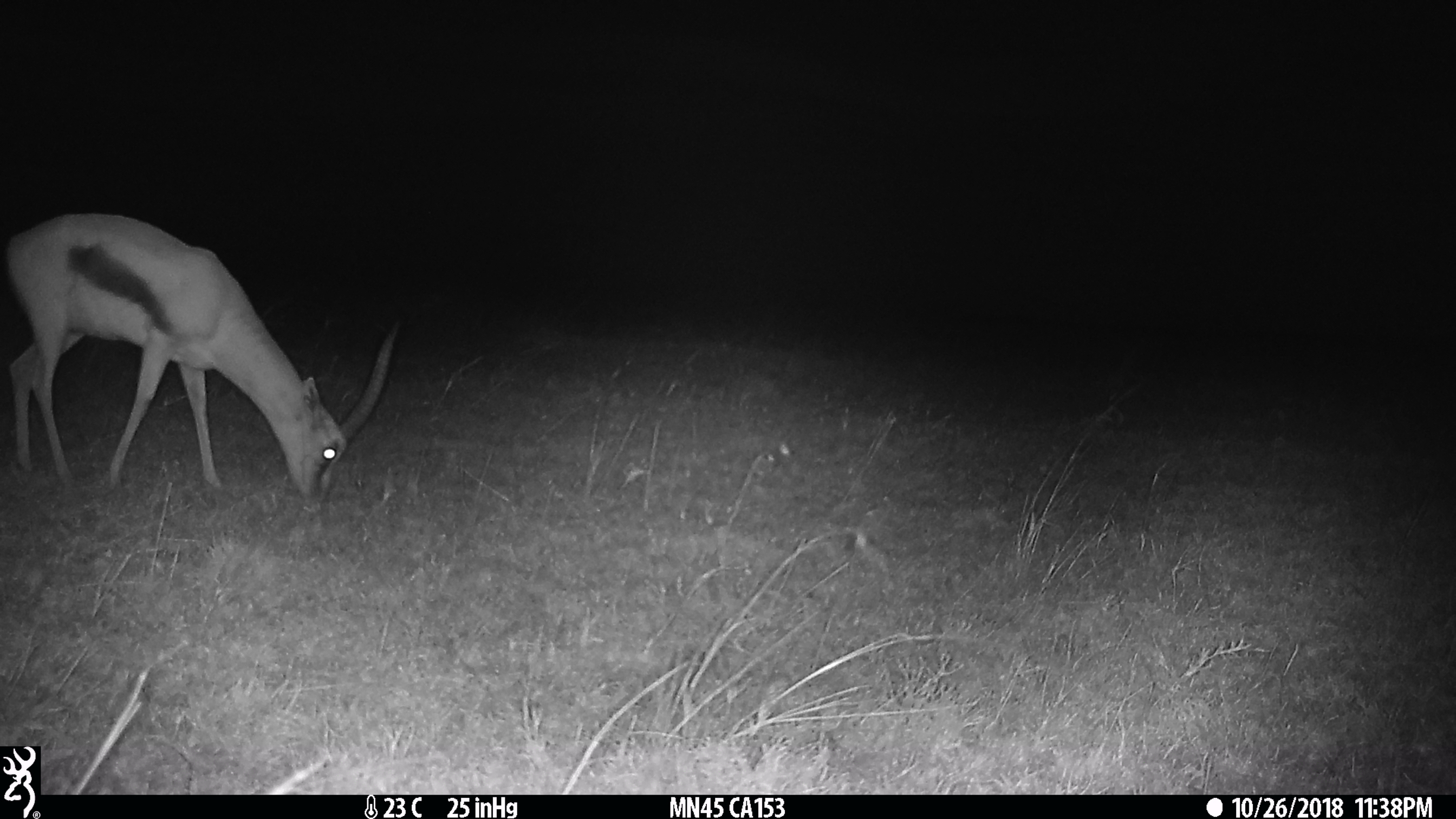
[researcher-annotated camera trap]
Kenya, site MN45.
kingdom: Animalia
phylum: Chordata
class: Mammalia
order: Artiodactyla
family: Bovidae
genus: Eudorcas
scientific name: Eudorcas thomsonii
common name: thomon's gazelle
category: gazelle thomsons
Gazelle thomsons (thomon's gazelle) (Eudorcas thomsonii).